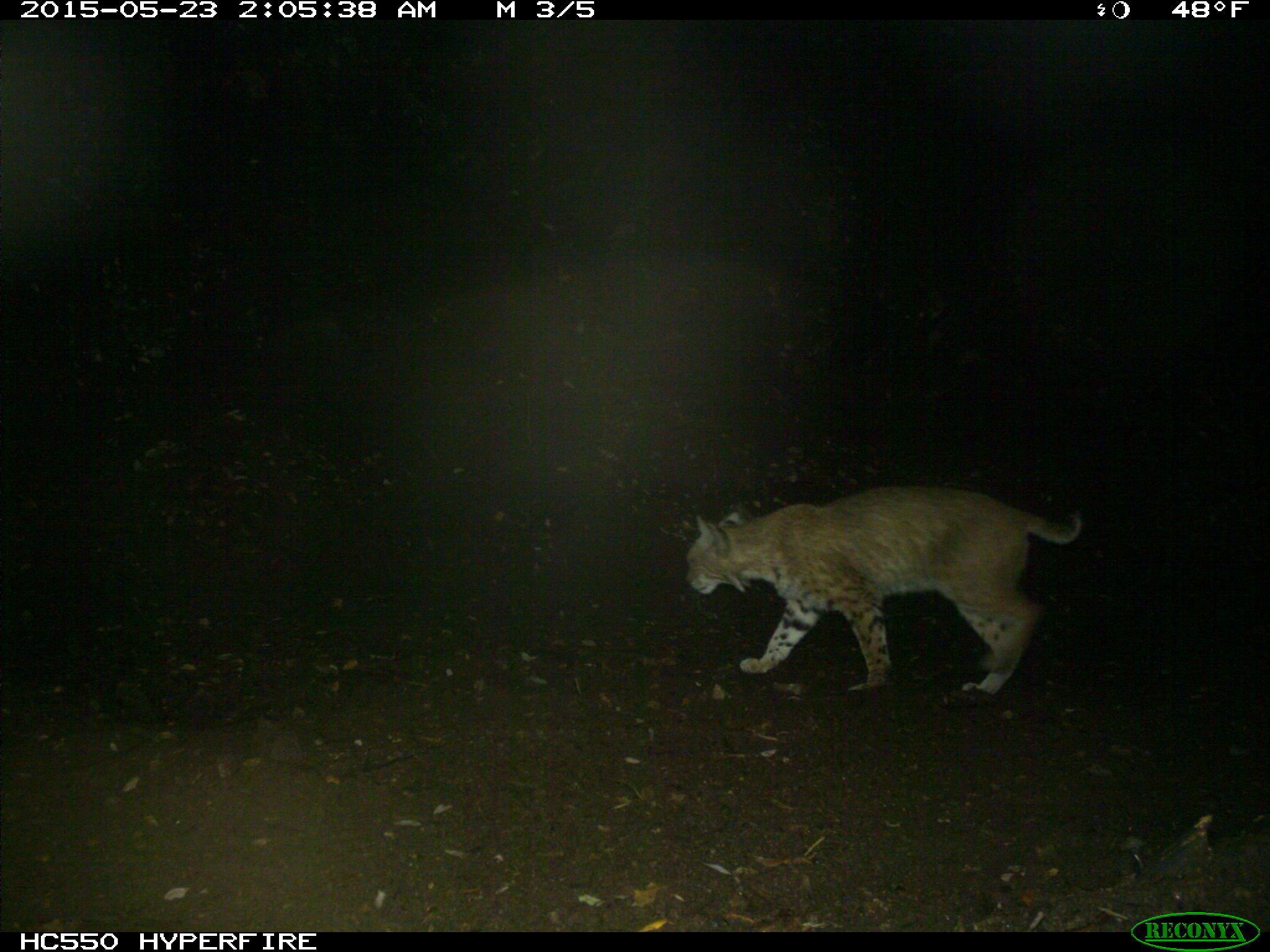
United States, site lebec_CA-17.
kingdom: Animalia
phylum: Chordata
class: Mammalia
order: Carnivora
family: Felidae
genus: Lynx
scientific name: Lynx rufus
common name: bobcat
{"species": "Lynx rufus (bobcat)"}